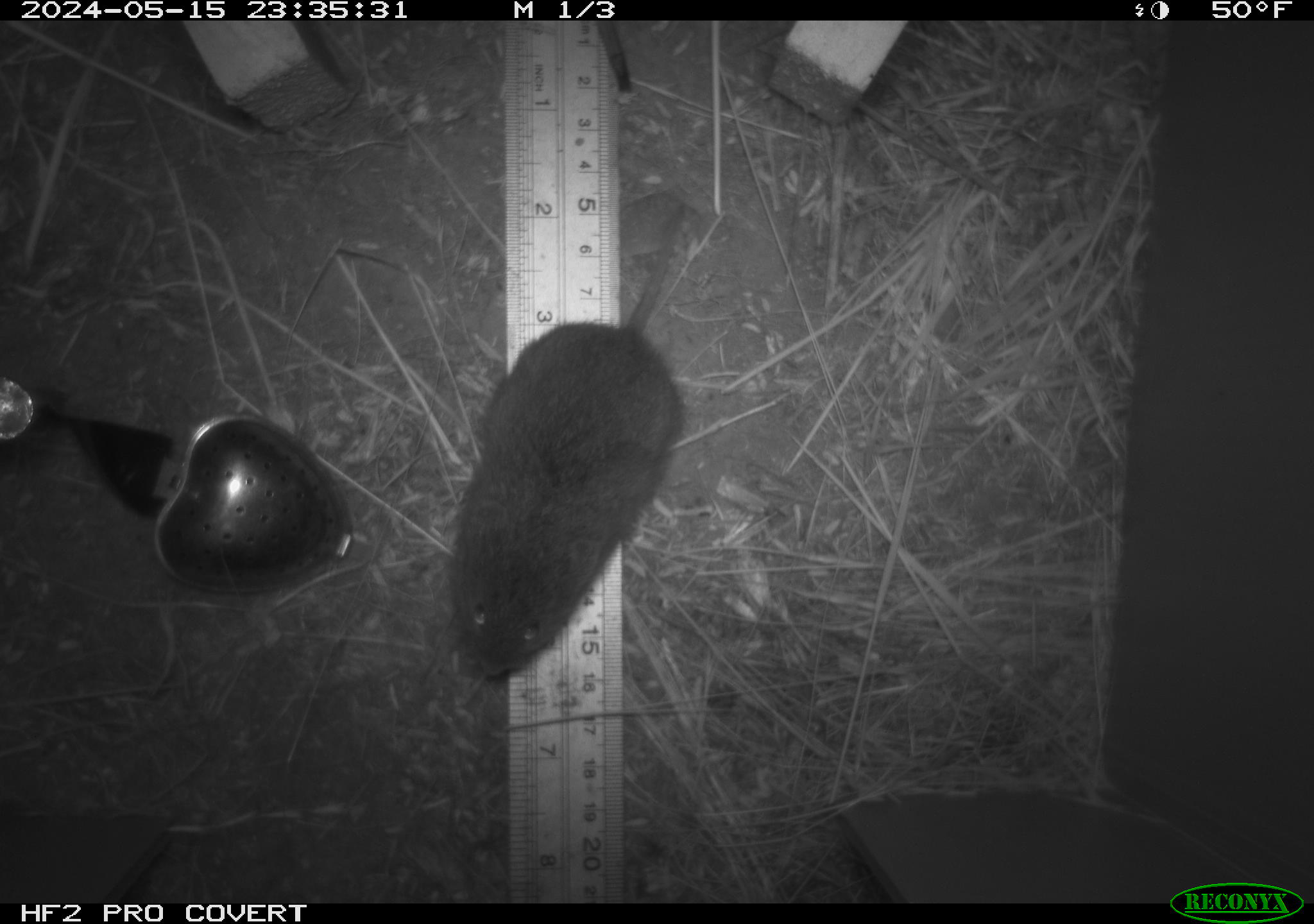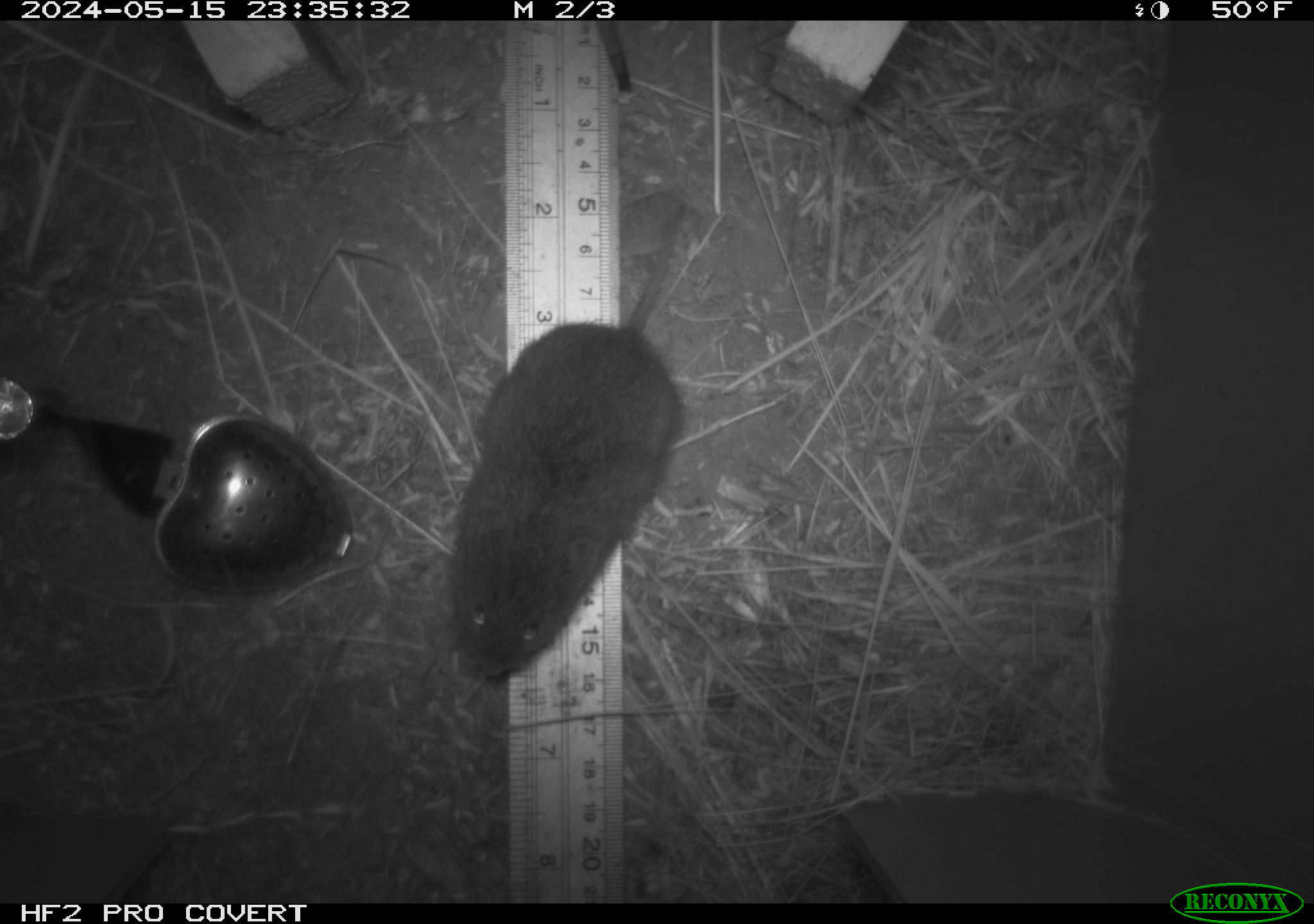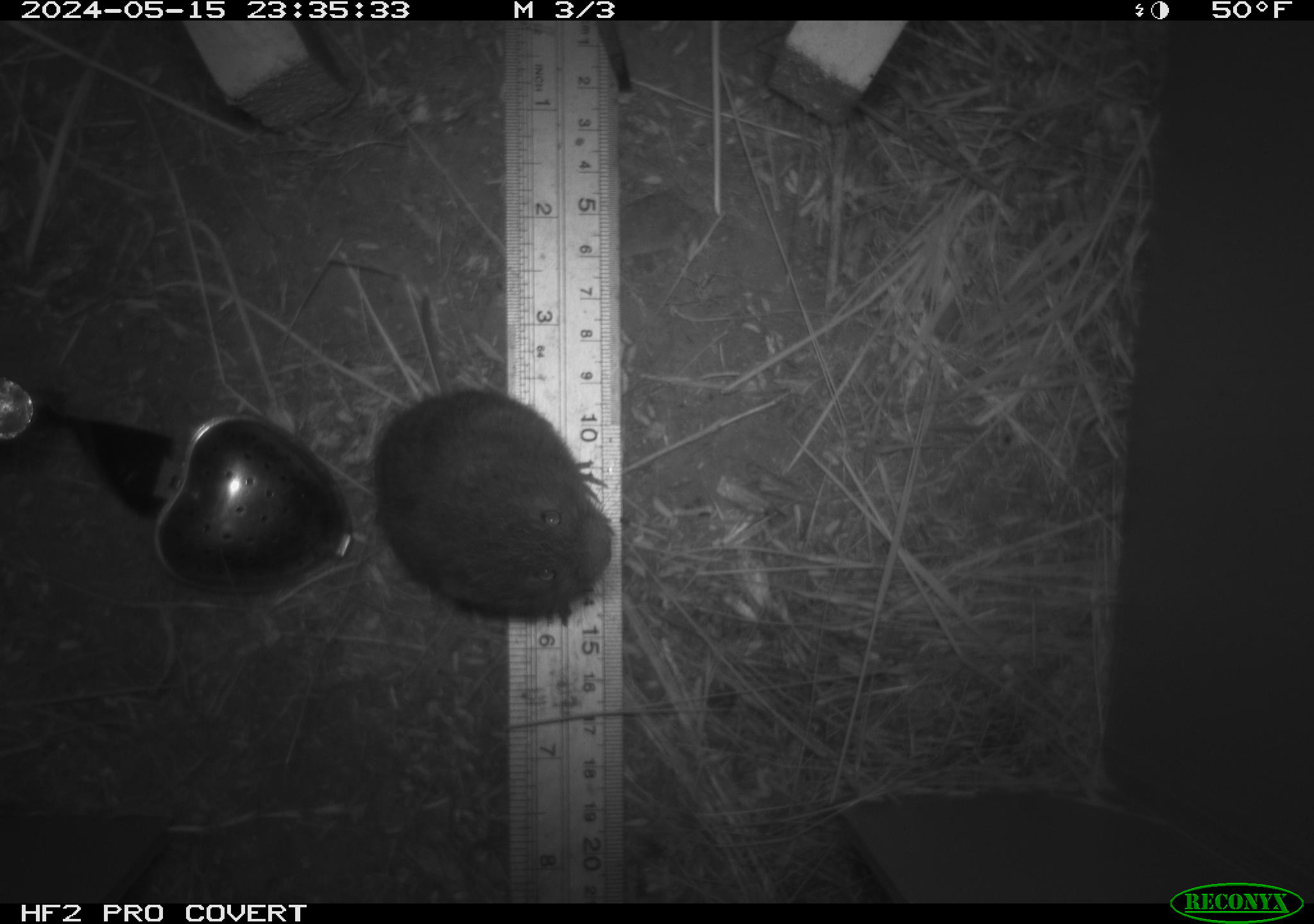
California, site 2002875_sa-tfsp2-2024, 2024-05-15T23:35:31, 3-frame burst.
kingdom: Animalia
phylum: Chordata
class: Mammalia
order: Rodentia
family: Cricetidae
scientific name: Arvicolinae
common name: voles, lemmings, and muskrats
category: arvicolinae subfamily